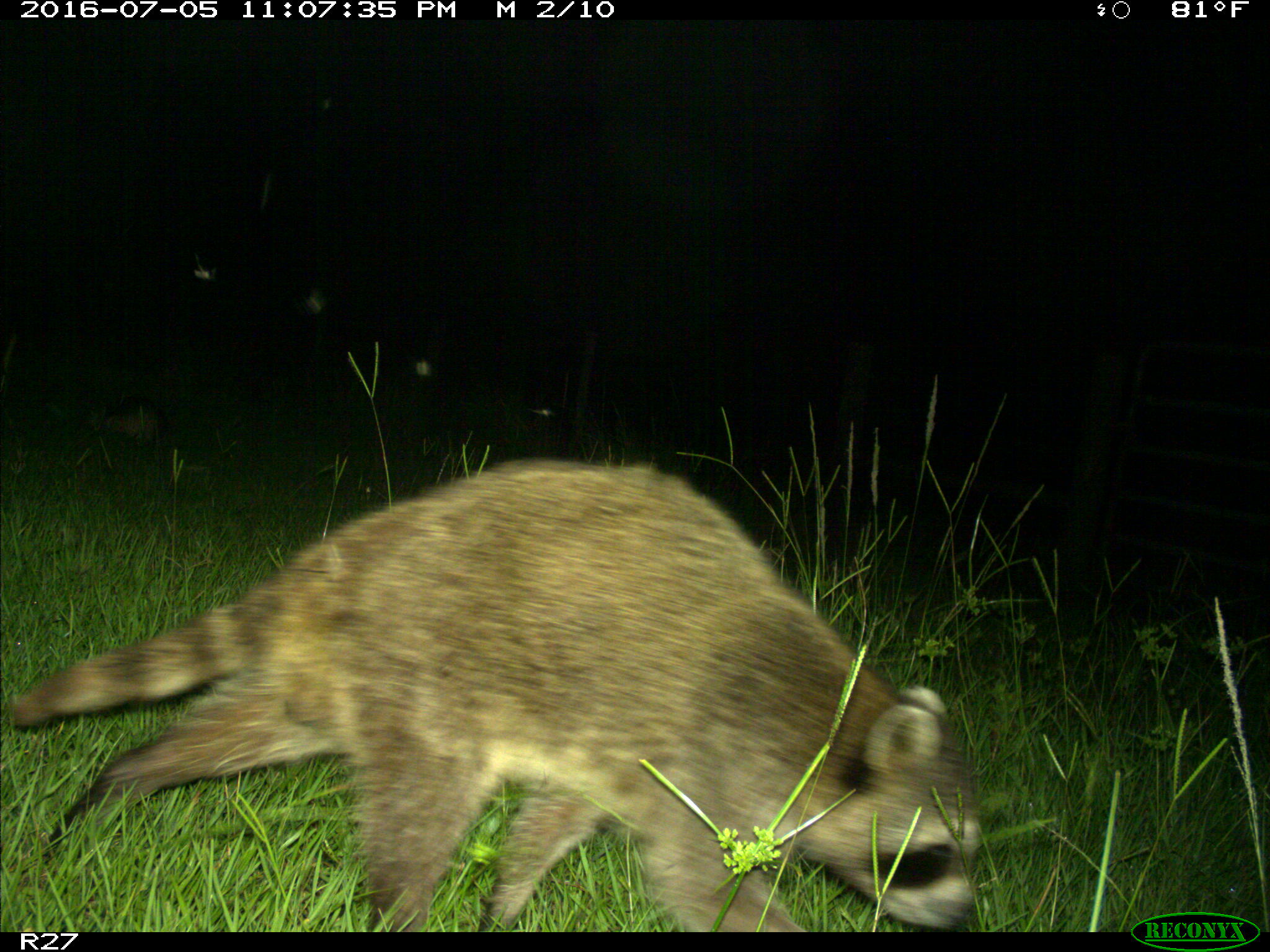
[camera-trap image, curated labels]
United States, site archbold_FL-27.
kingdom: Animalia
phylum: Chordata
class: Mammalia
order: Carnivora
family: Procyonidae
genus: Procyon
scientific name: Procyon lotor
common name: common raccoon